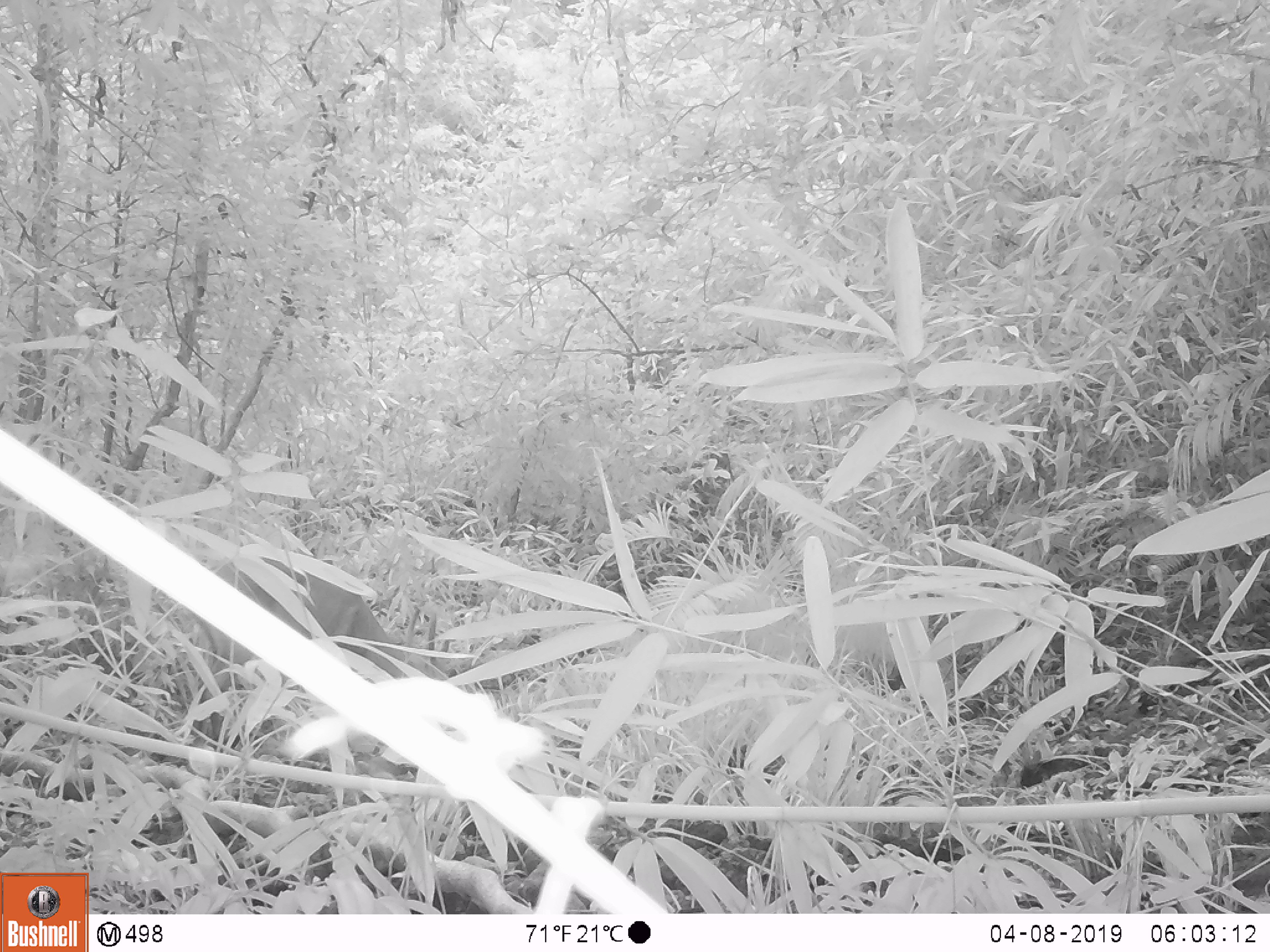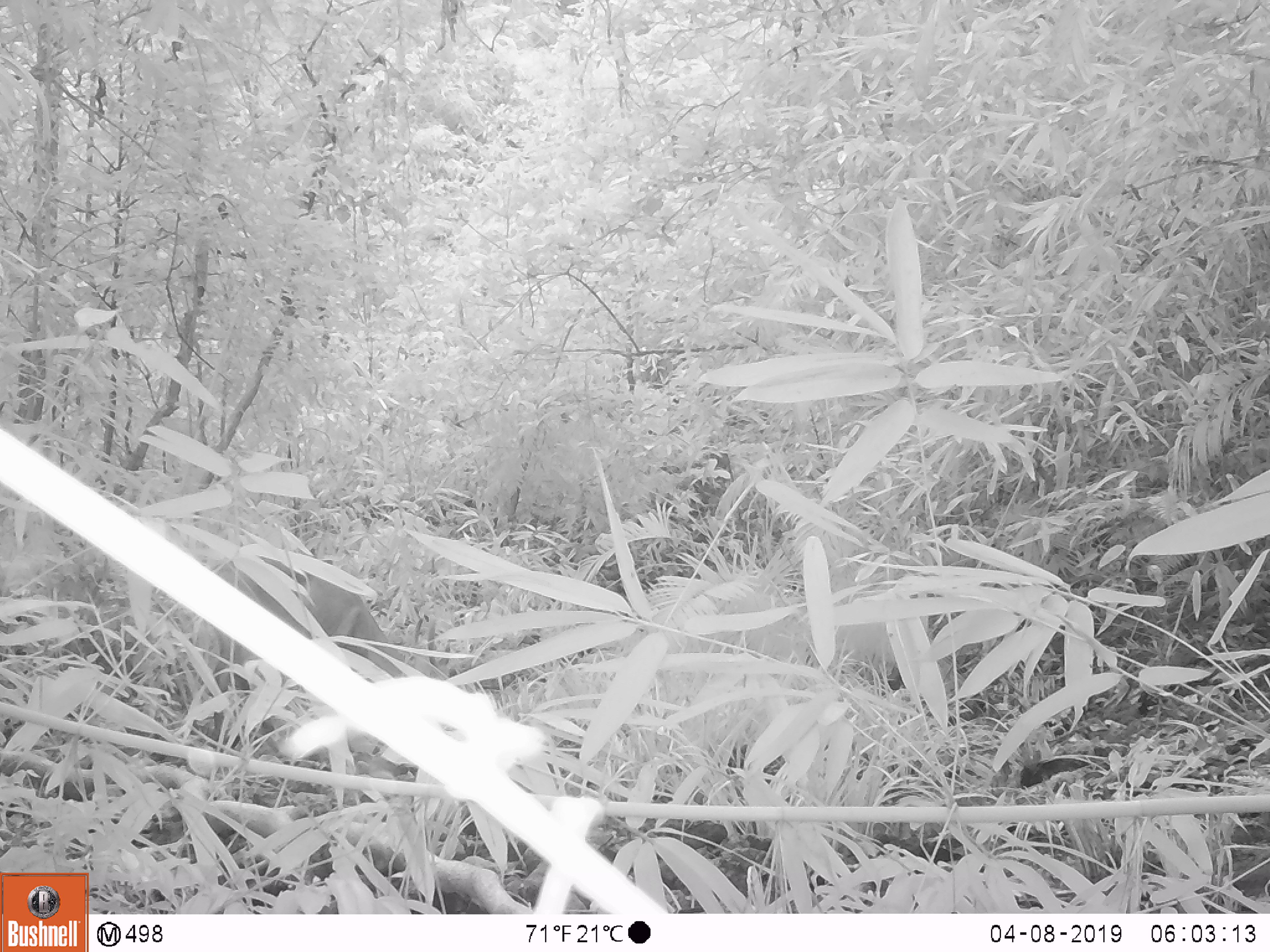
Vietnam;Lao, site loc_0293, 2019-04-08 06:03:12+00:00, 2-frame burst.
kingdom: Animalia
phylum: Chordata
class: Mammalia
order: Artiodactyla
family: Cervidae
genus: Muntiacus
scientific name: Muntiacus vuquangensis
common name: large-antlered muntjac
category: large antlered muntjac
Large antlered muntjac (large-antlered muntjac) (Muntiacus vuquangensis). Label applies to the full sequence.